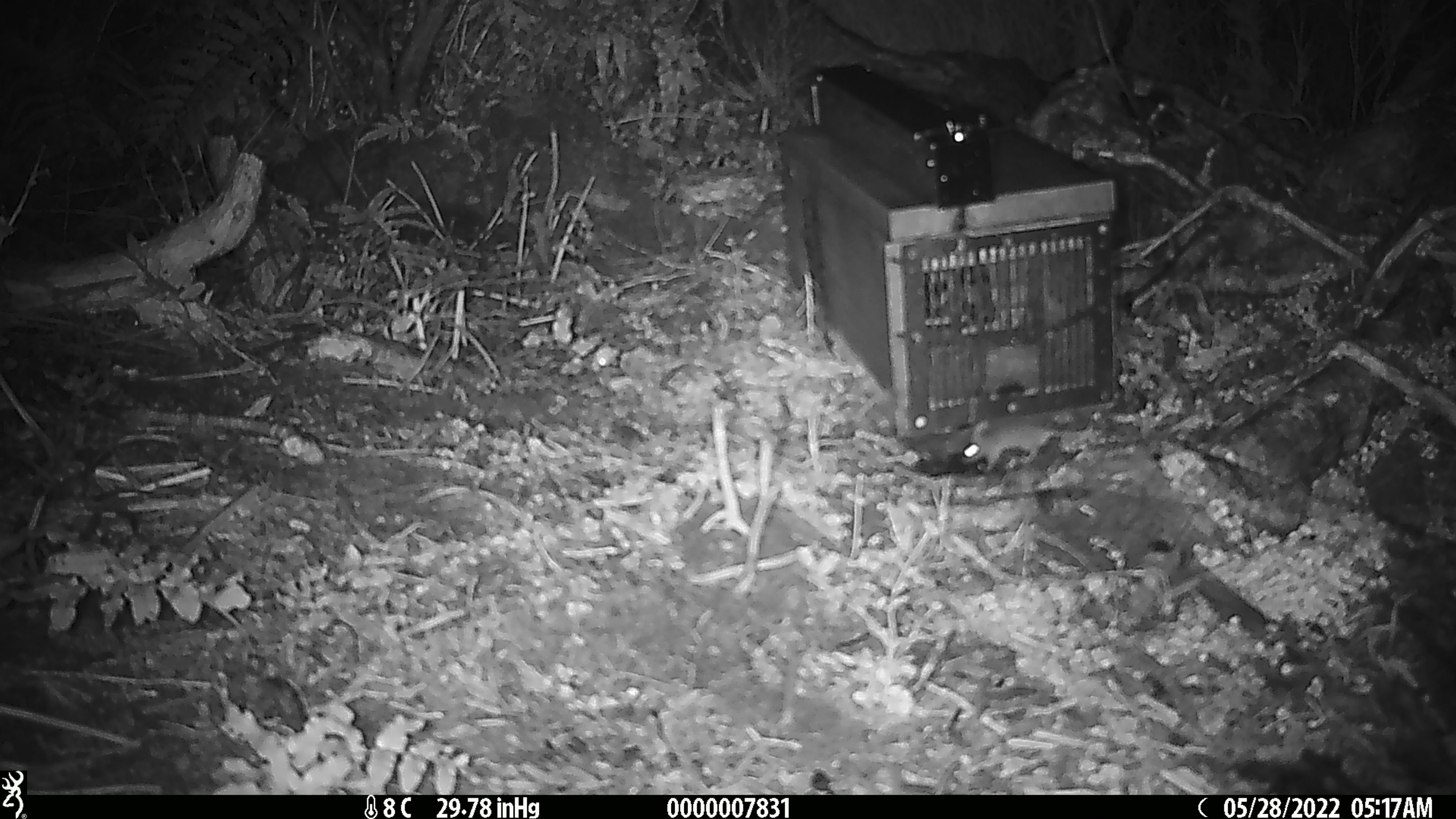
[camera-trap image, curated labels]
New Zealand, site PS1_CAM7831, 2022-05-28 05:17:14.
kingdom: Animalia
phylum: Chordata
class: Mammalia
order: Rodentia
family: Muridae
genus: Mus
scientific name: Mus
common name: mouse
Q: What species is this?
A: Mouse (Mus).